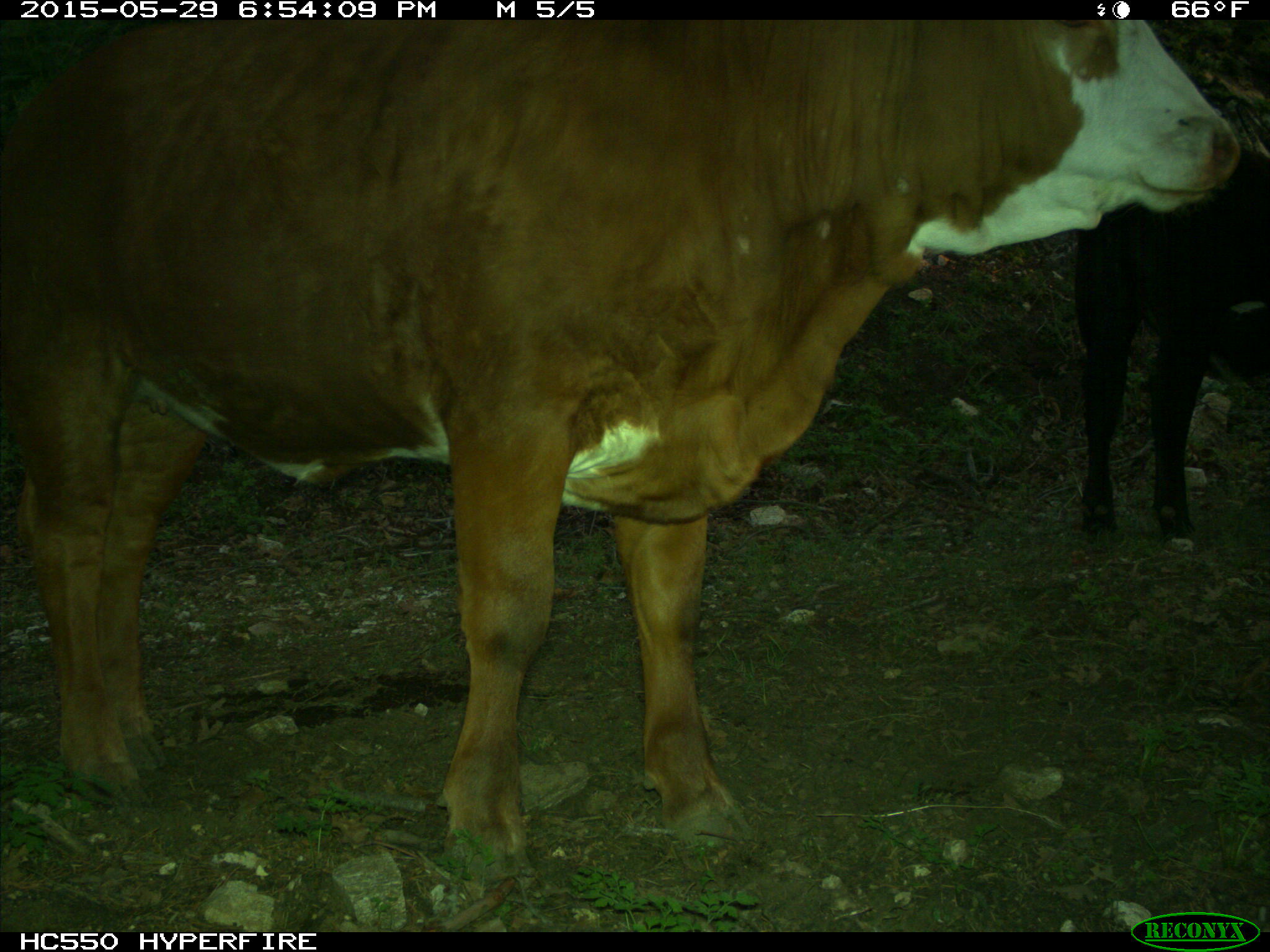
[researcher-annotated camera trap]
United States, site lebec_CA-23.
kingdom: Animalia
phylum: Chordata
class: Mammalia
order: Artiodactyla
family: Bovidae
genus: Bos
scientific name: Bos taurus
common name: domestic cow